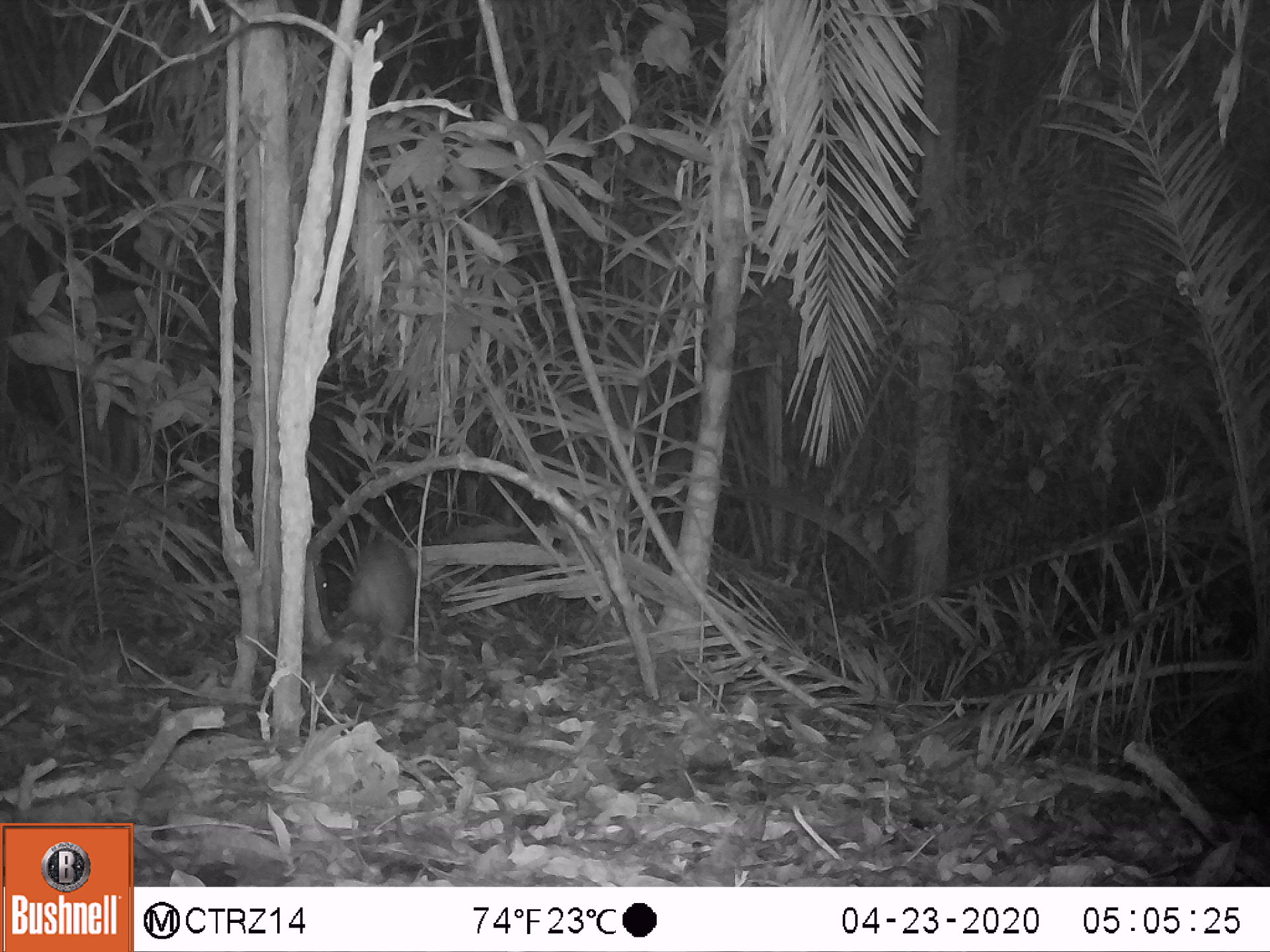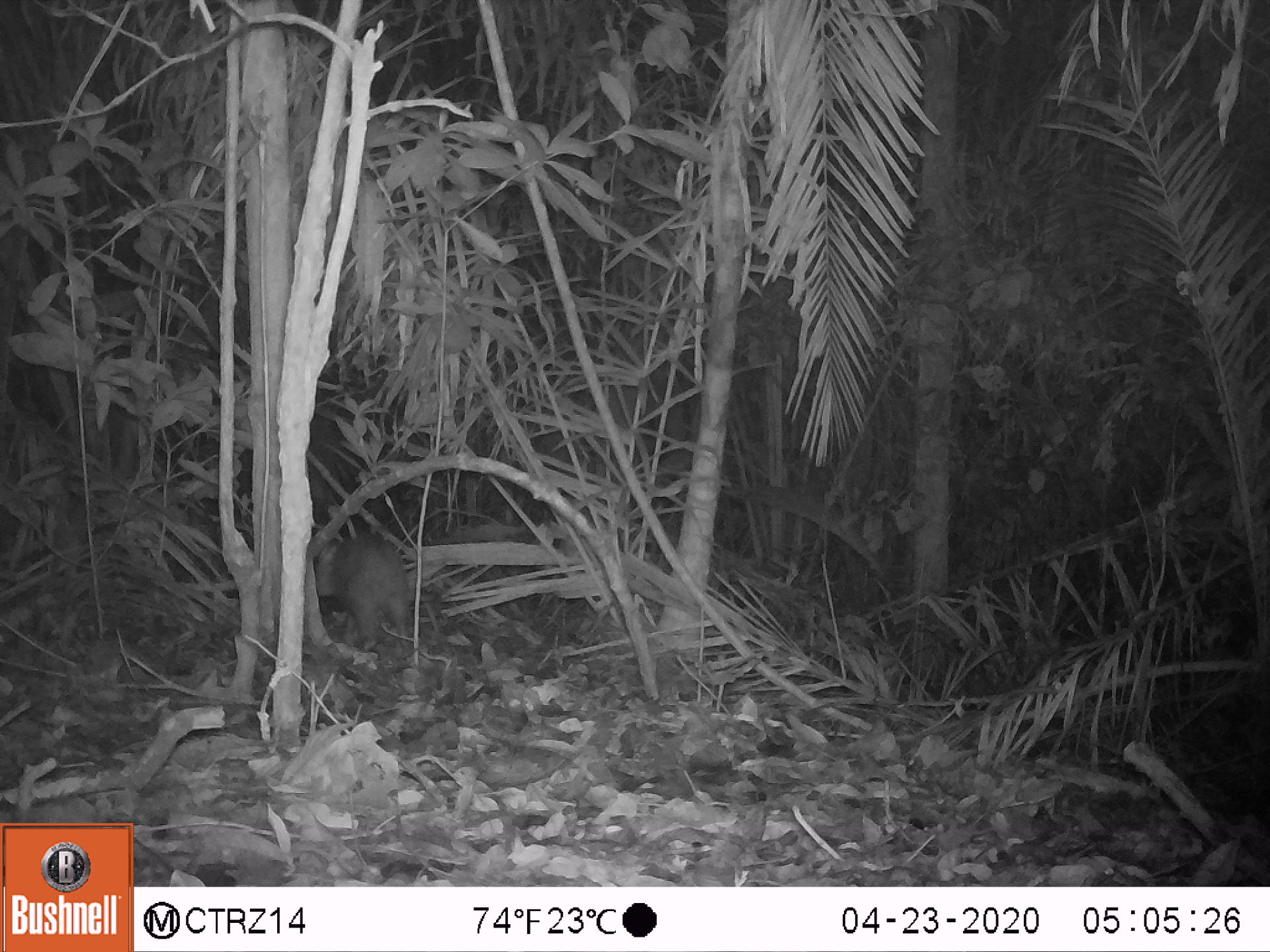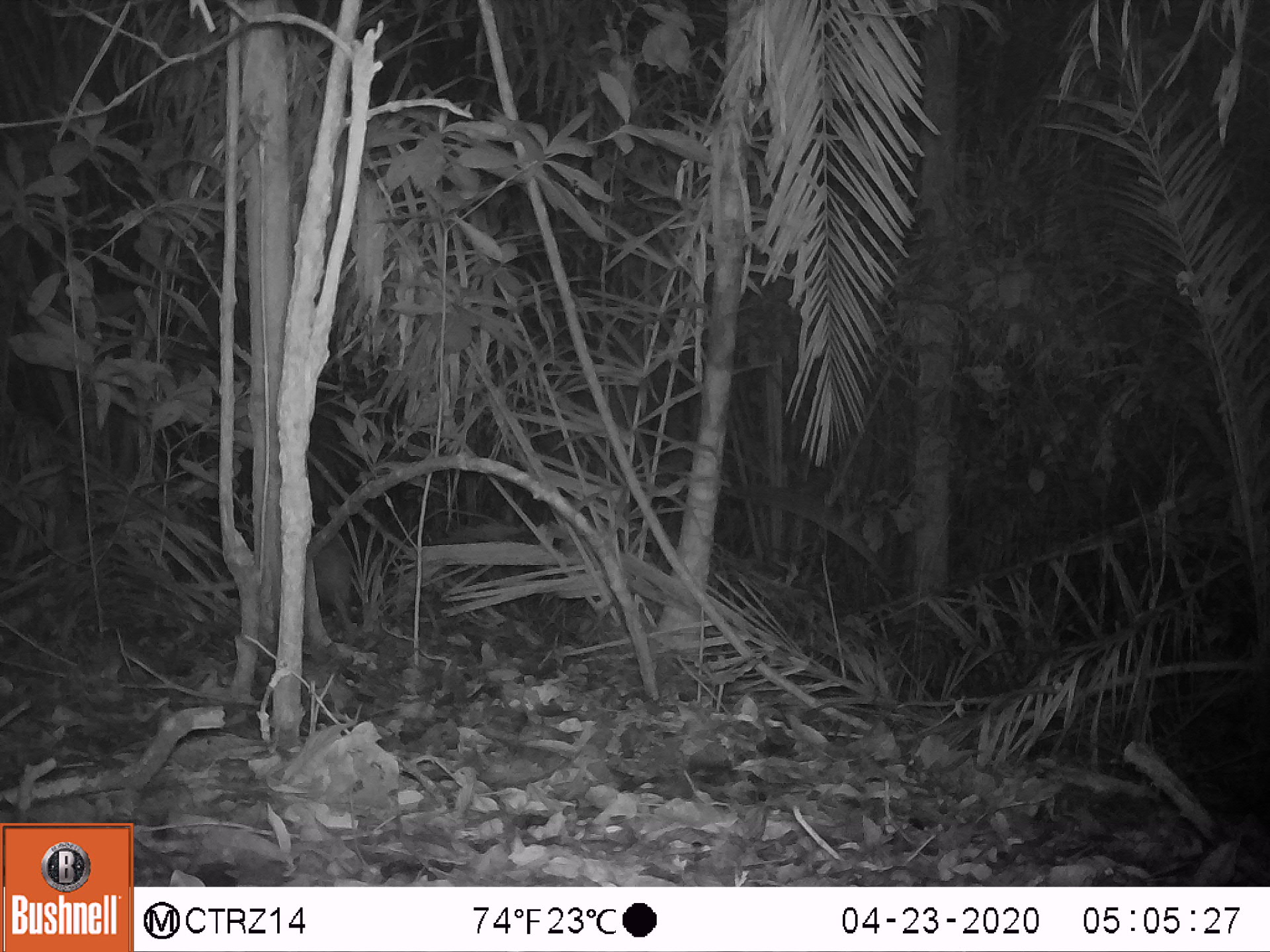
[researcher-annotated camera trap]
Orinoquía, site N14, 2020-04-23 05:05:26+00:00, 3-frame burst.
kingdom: Animalia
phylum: Chordata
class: Mammalia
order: Artiodactyla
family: Tayassuidae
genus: Pecari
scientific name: Pecari tajacu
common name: collared peccary